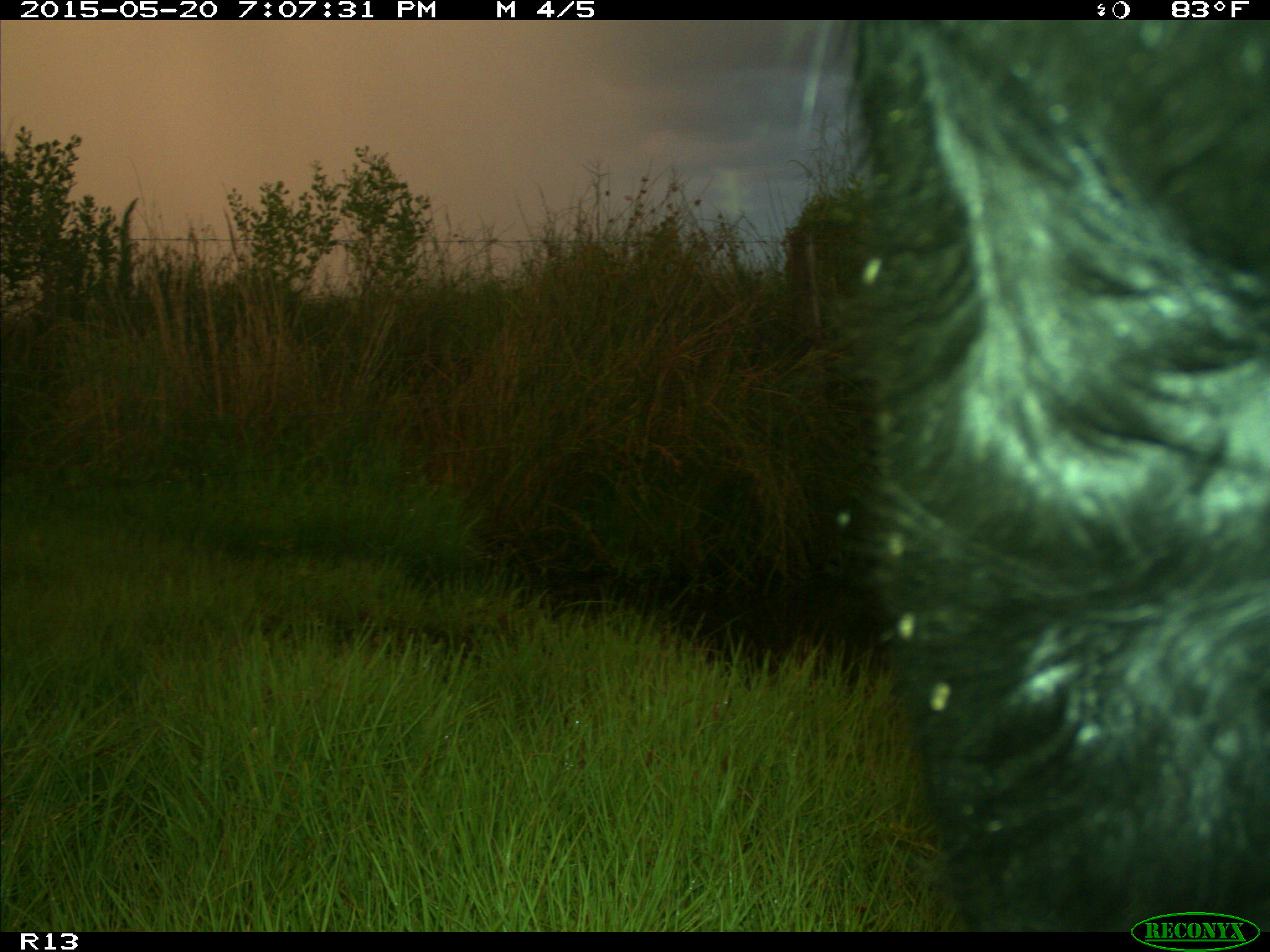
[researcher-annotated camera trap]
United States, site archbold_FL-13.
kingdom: Animalia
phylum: Chordata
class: Mammalia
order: Artiodactyla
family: Bovidae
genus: Bos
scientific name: Bos taurus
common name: domestic cow